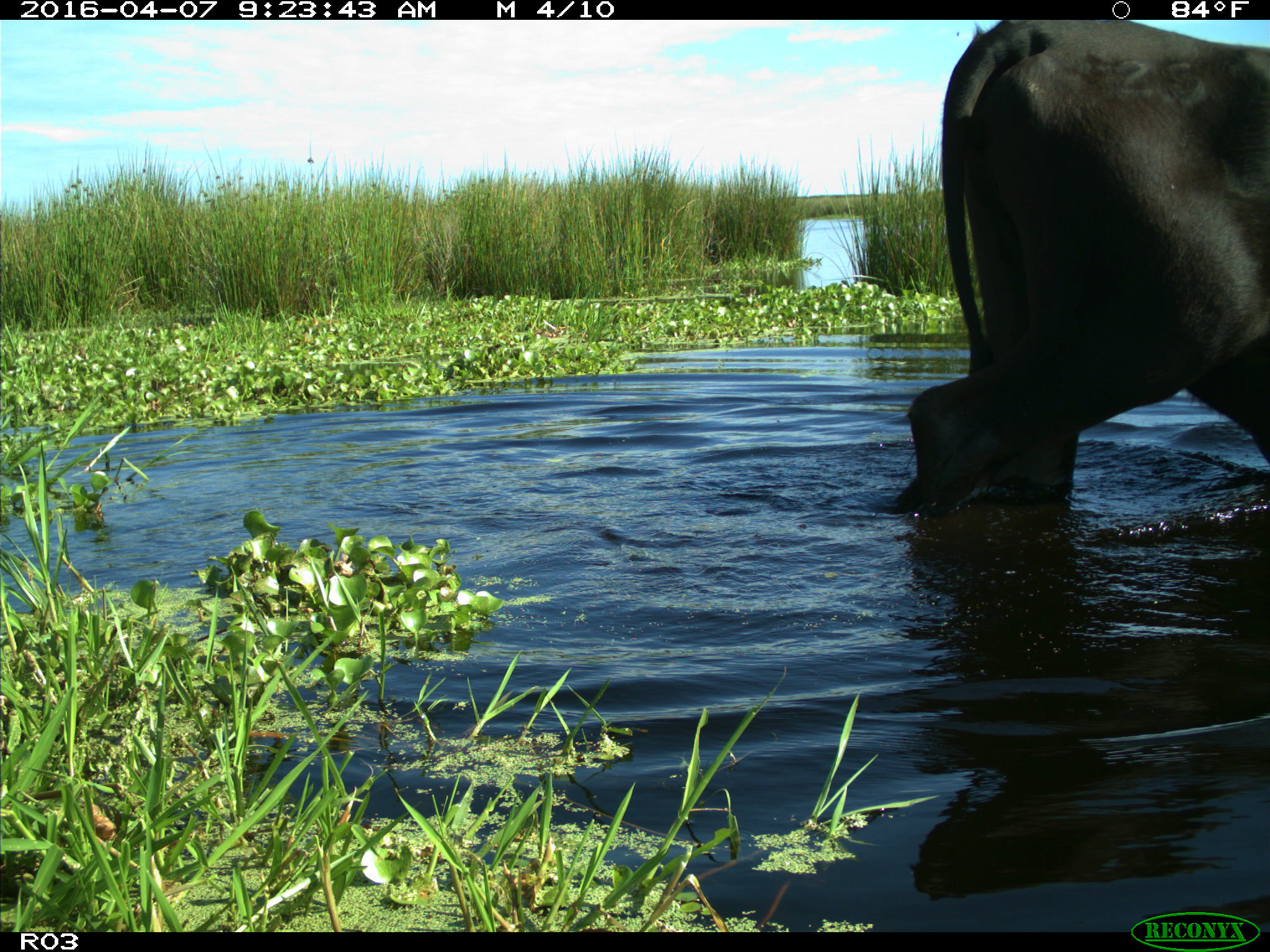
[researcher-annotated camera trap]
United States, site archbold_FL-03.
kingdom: Animalia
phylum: Chordata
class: Mammalia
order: Artiodactyla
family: Bovidae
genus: Bos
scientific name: Bos taurus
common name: domestic cow